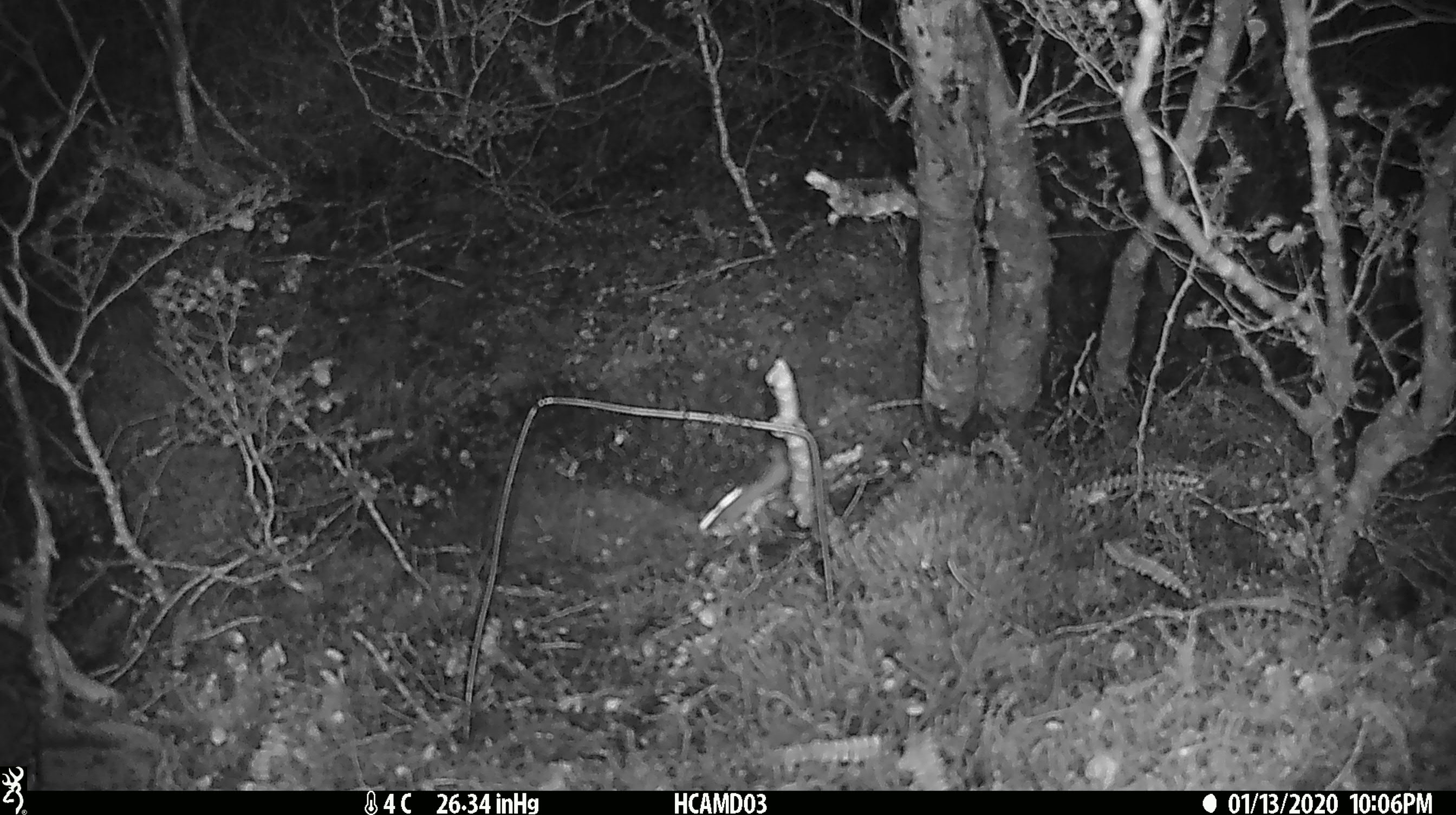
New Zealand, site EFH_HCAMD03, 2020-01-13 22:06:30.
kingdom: Animalia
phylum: Chordata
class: Mammalia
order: Rodentia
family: Muridae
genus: Mus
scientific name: Mus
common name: mouse